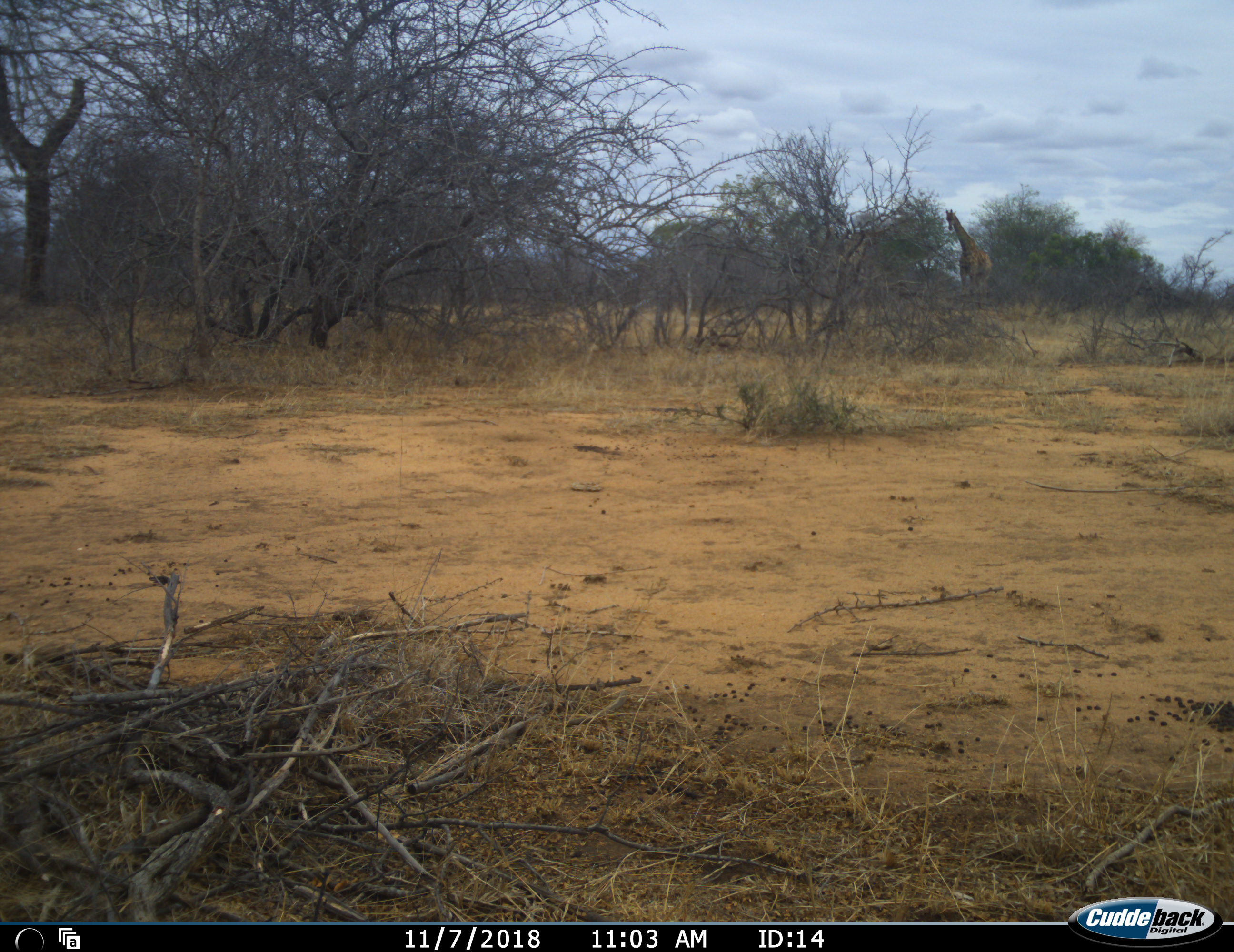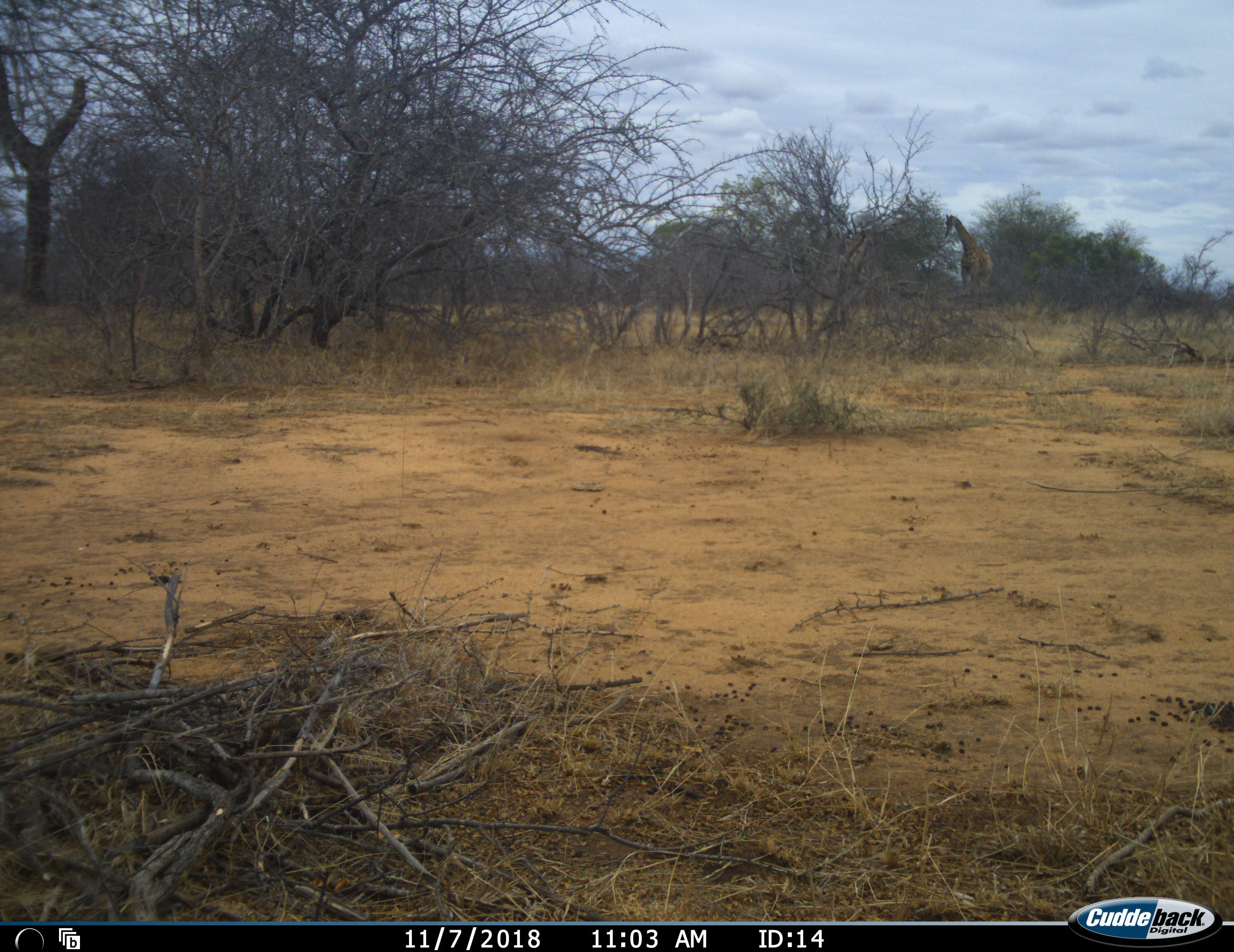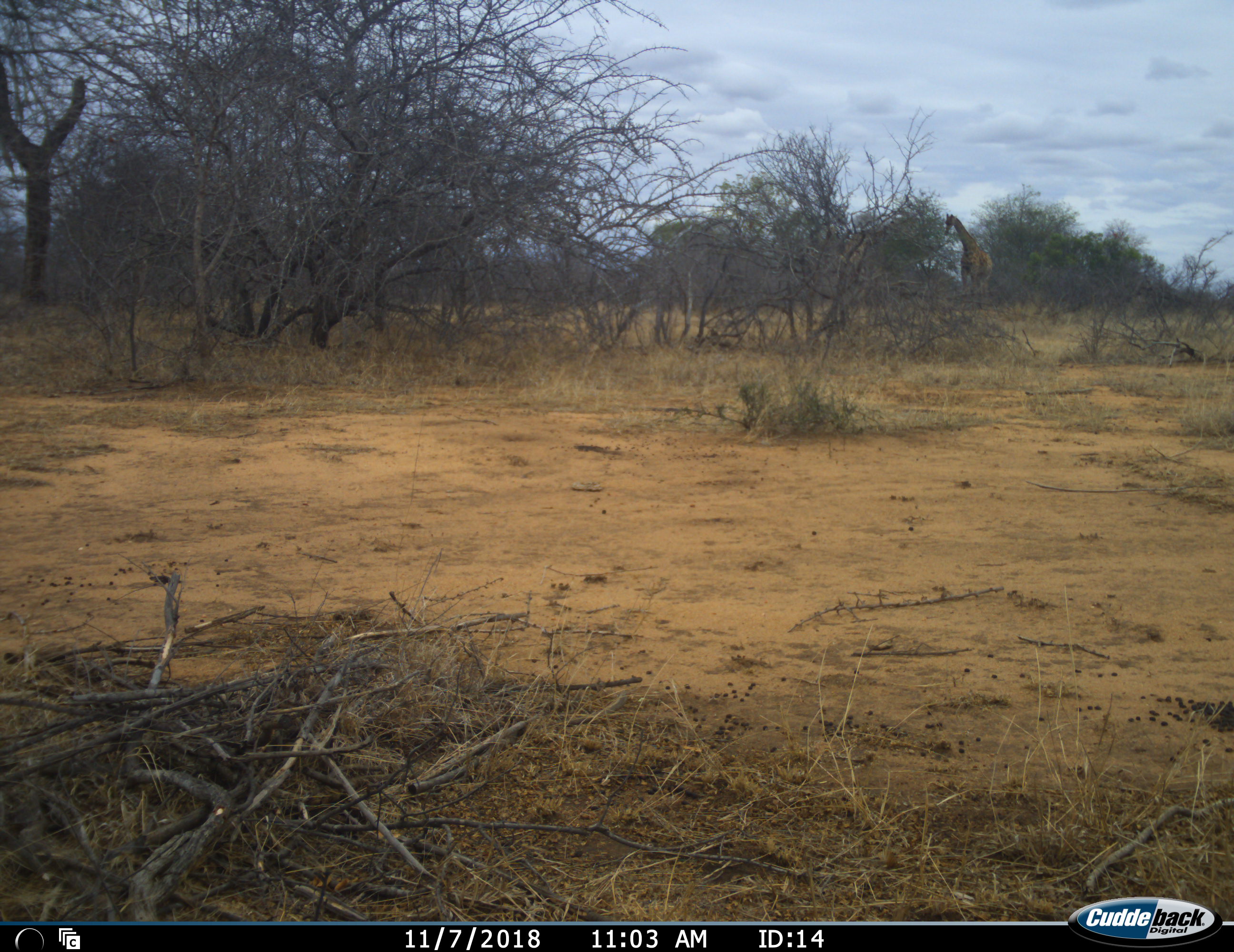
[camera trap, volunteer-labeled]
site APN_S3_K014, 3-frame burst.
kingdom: Animalia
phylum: Chordata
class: Mammalia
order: Artiodactyla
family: Giraffidae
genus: Giraffa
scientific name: Giraffa camelopardalis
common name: giraffe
Giraffe (Giraffa camelopardalis), count 1. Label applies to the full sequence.